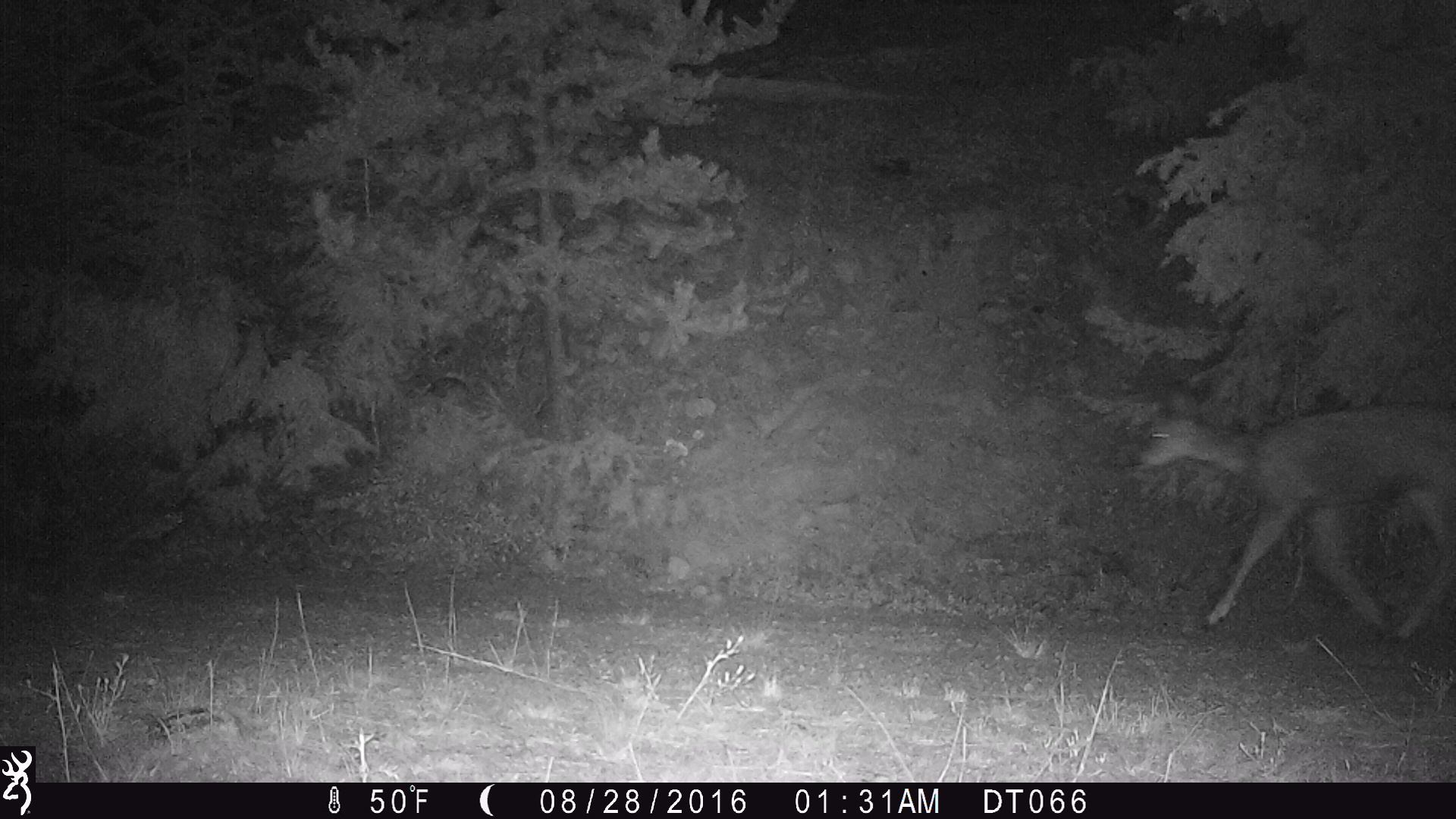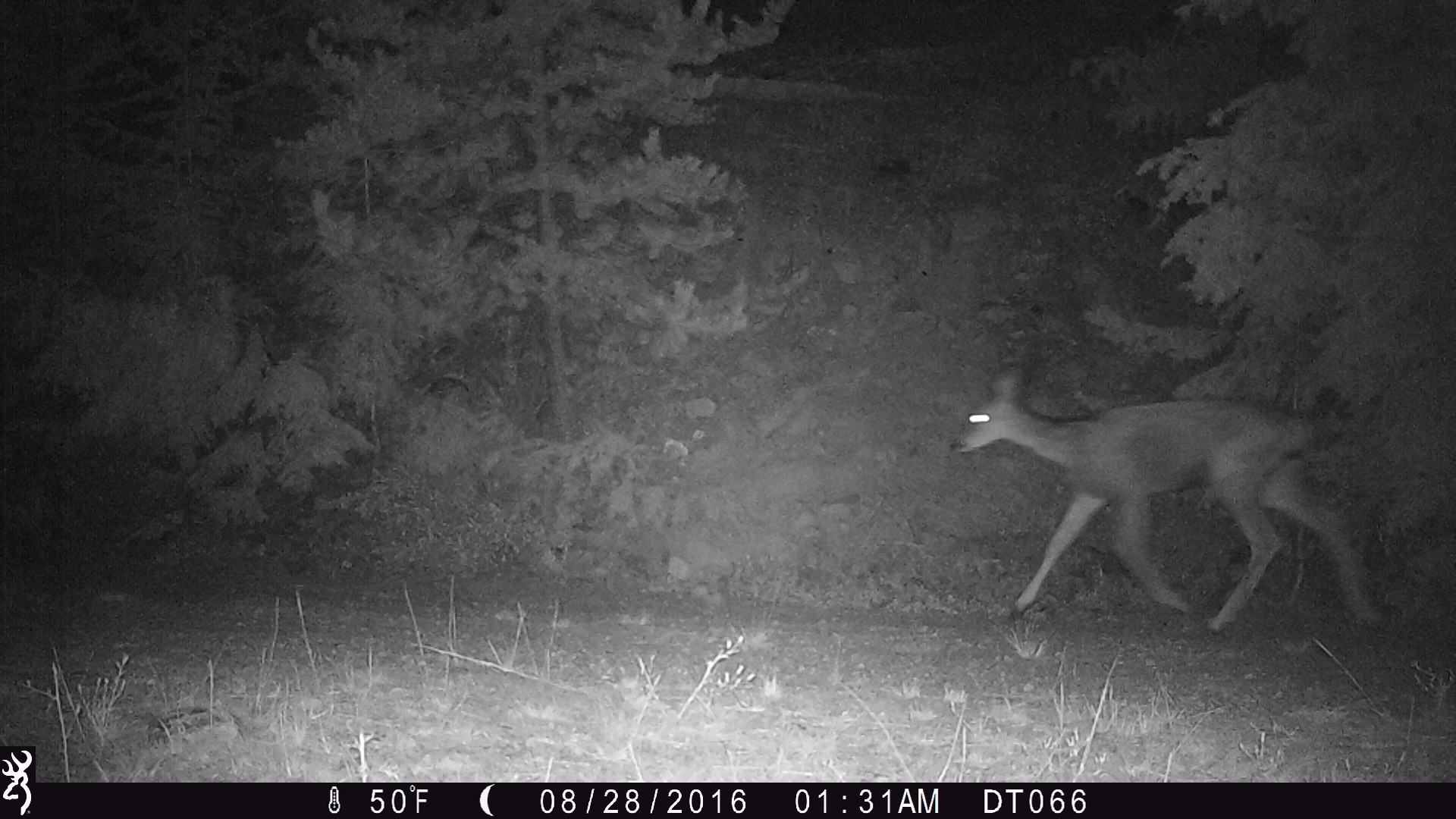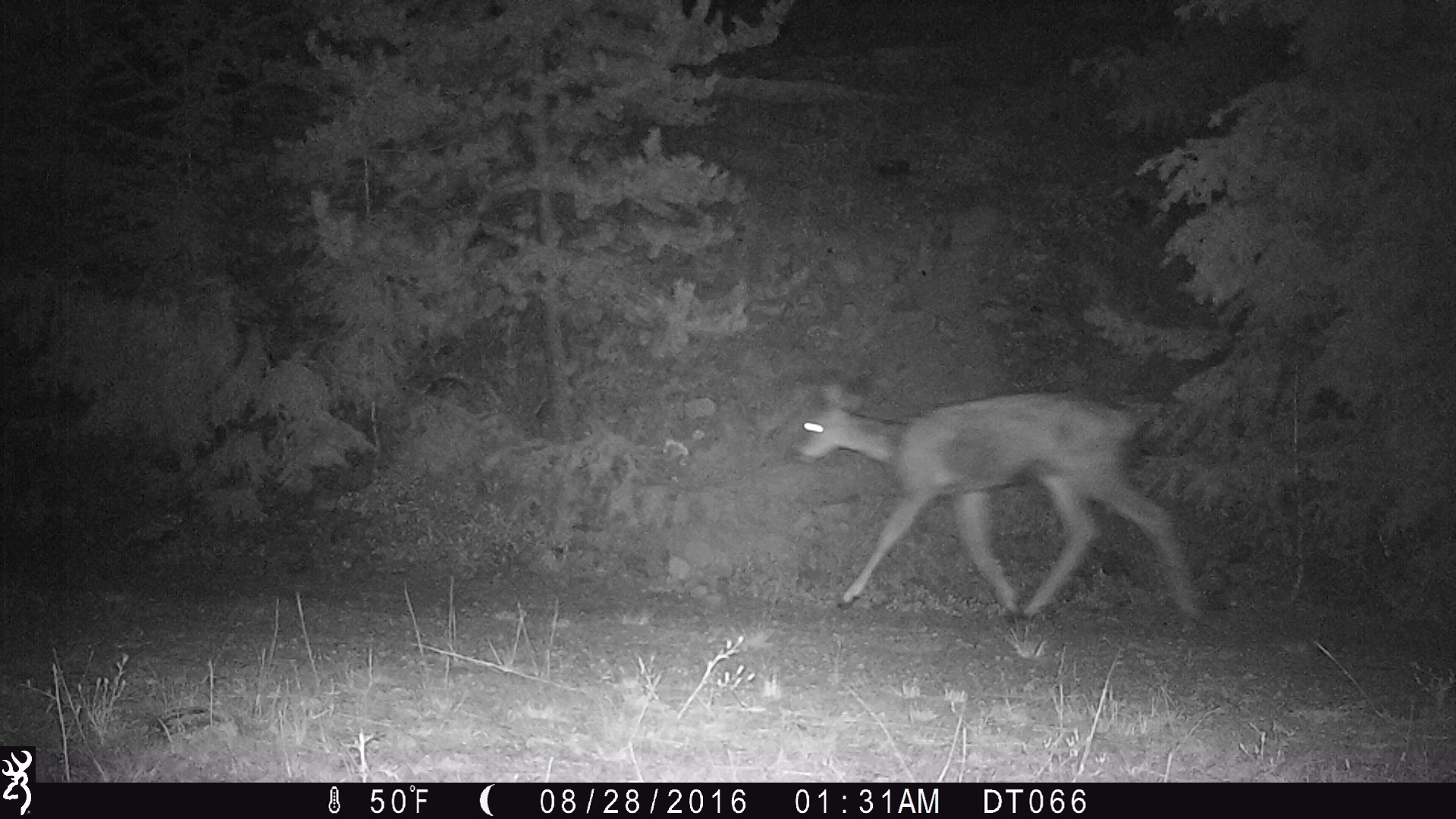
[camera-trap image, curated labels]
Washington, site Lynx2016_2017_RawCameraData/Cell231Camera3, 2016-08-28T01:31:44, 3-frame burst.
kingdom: Animalia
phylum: Chordata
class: Mammalia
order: Artiodactyla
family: Cervidae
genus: Odocoileus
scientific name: Odocoileus hemionus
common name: mule deer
Odocoileus hemionus (mule deer). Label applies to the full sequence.